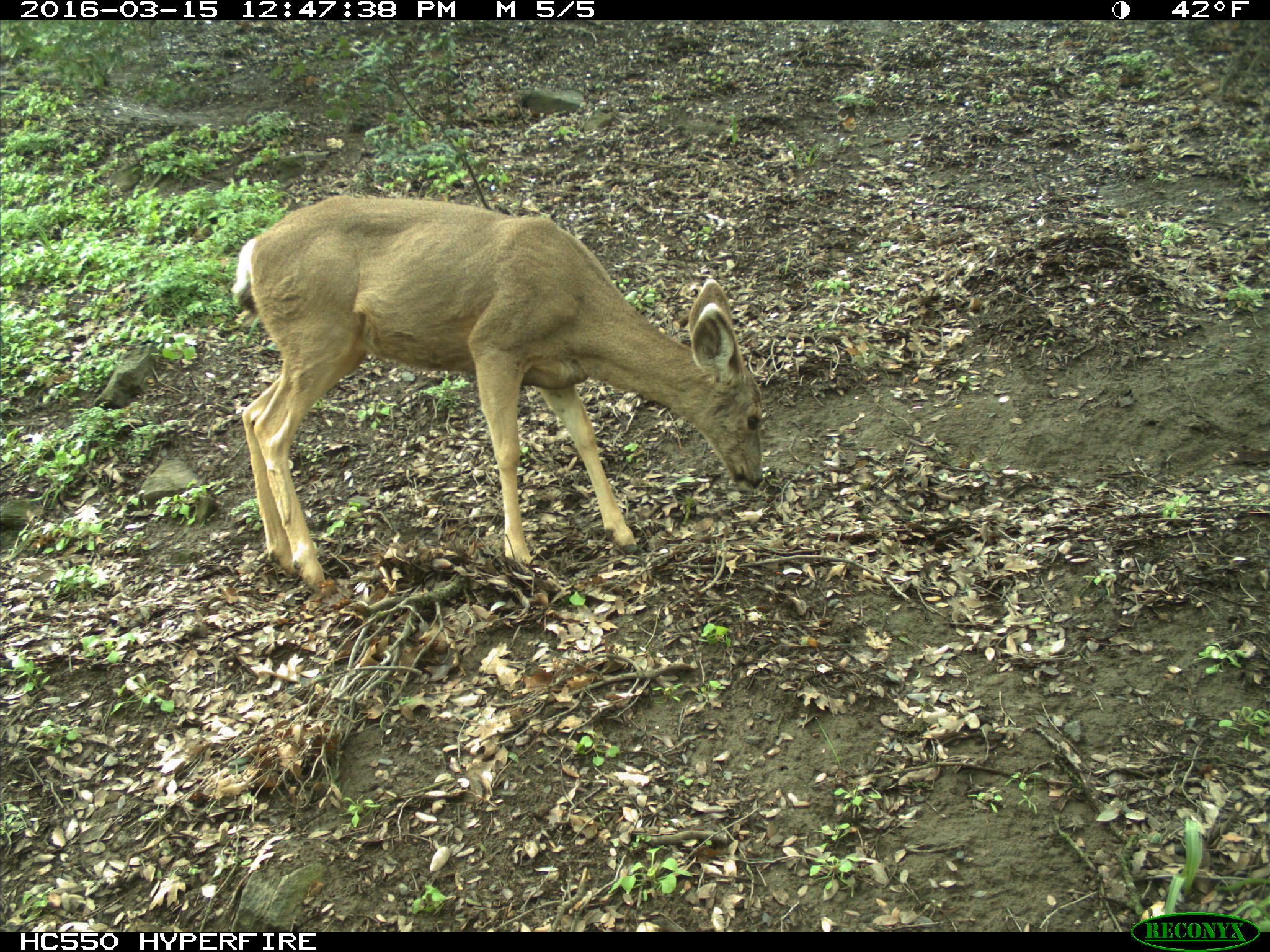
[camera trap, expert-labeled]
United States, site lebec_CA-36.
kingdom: Animalia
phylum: Chordata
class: Mammalia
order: Artiodactyla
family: Cervidae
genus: Odocoileus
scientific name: Odocoileus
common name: deer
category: unidentified deer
Unidentified deer (deer) (Odocoileus).